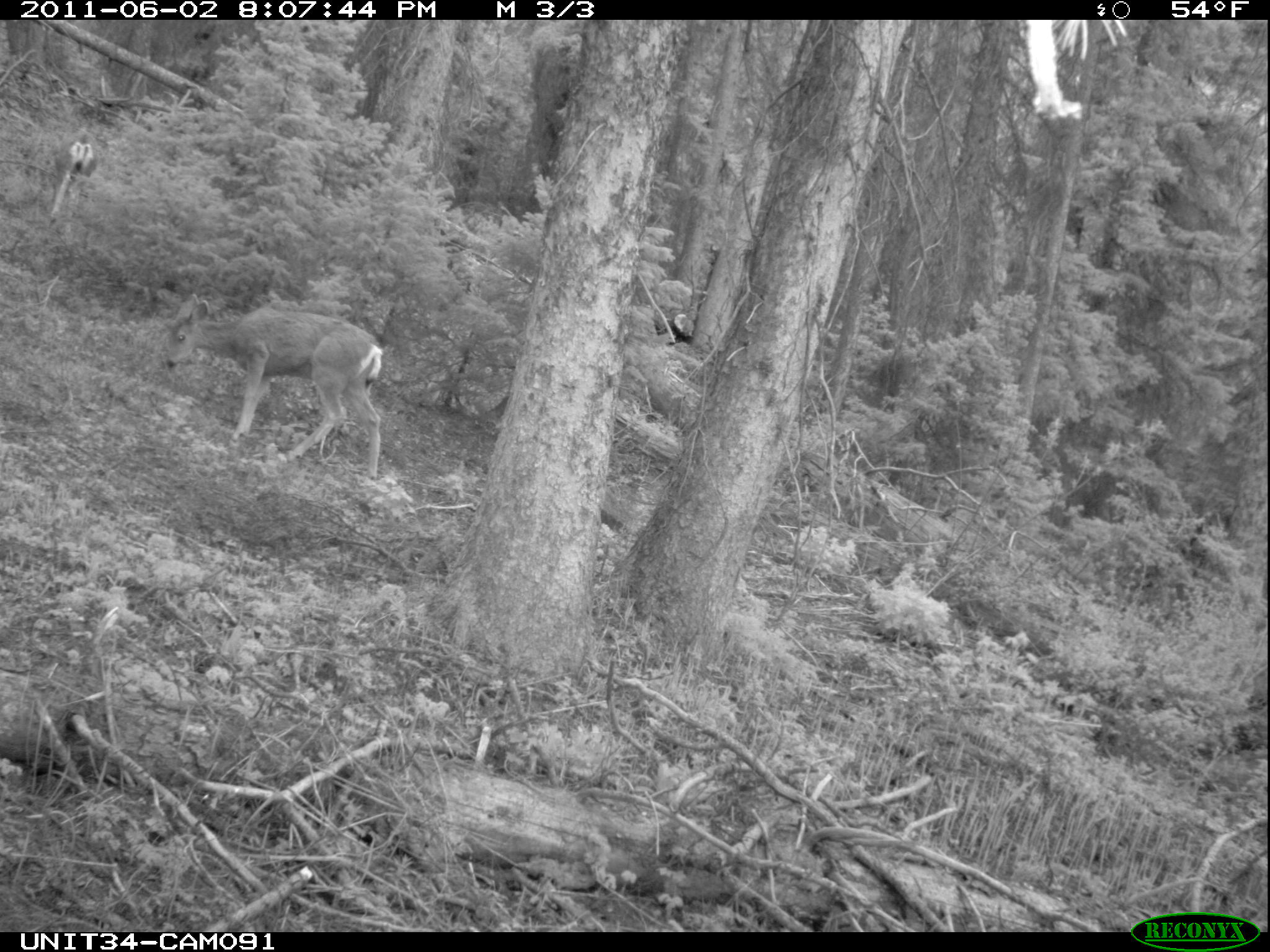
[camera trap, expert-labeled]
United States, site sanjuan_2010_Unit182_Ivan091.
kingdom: Animalia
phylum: Chordata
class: Mammalia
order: Artiodactyla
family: Cervidae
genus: Odocoileus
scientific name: Odocoileus hemionus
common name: mule deer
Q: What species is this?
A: Odocoileus hemionus (mule deer).